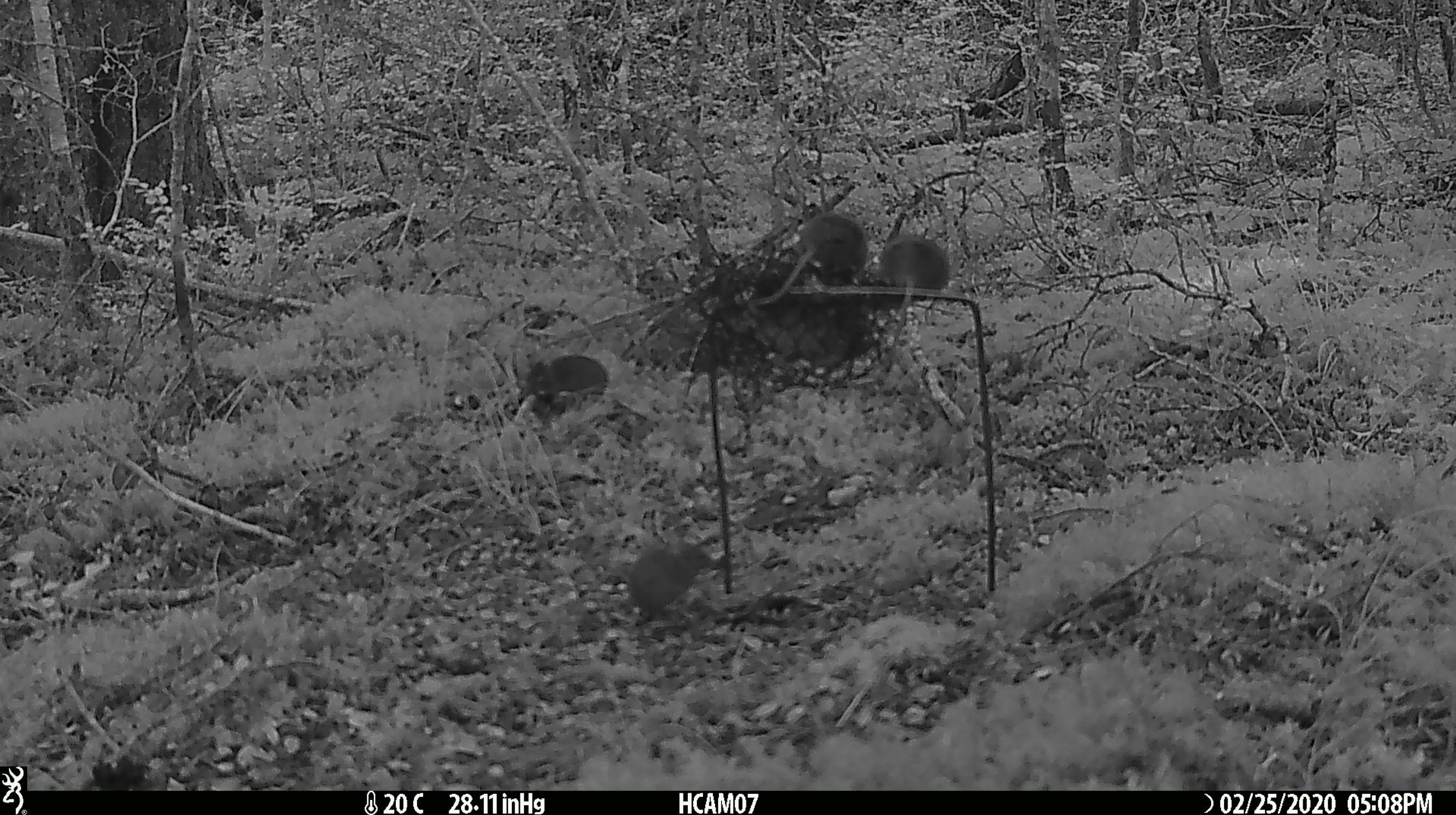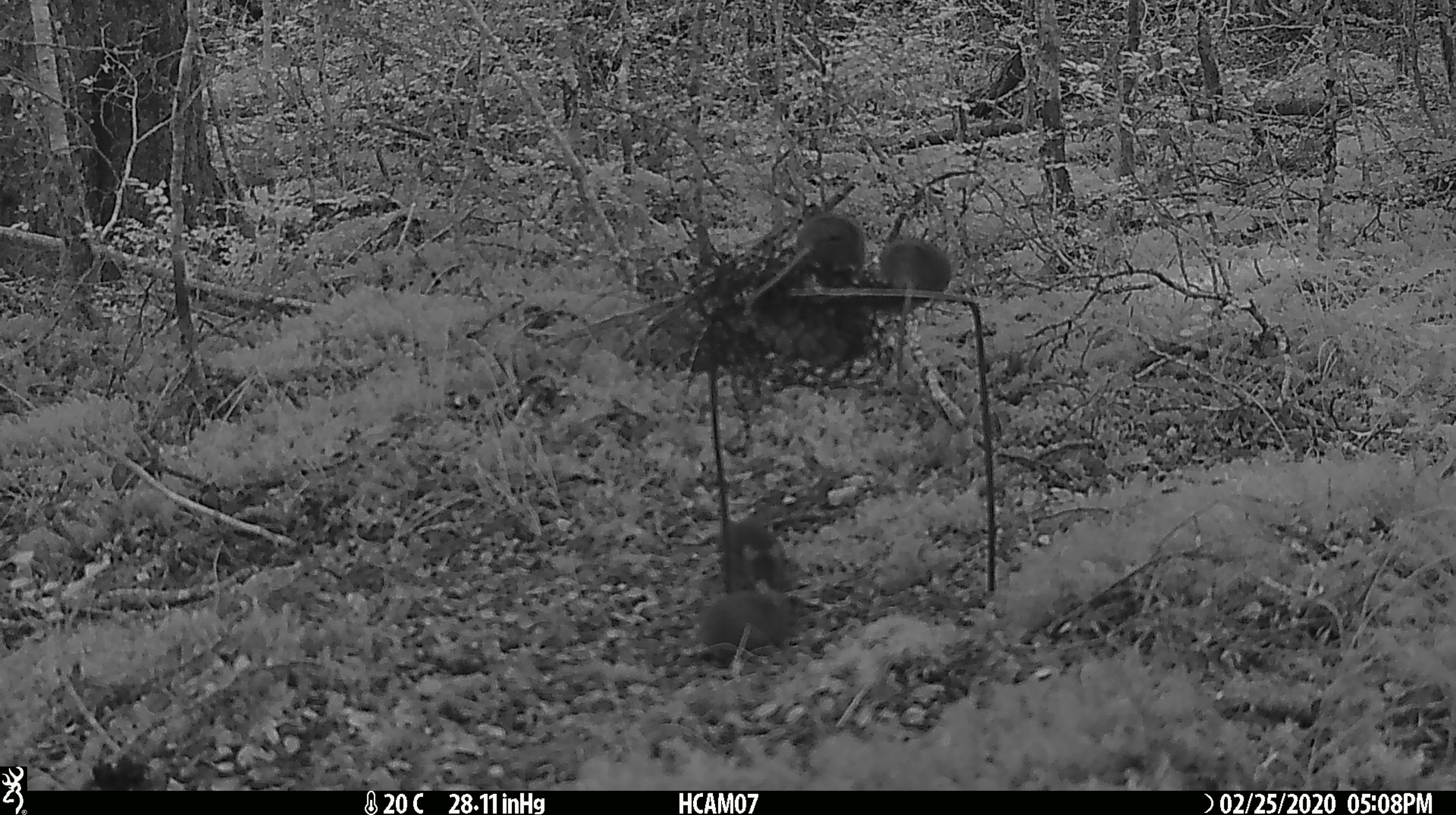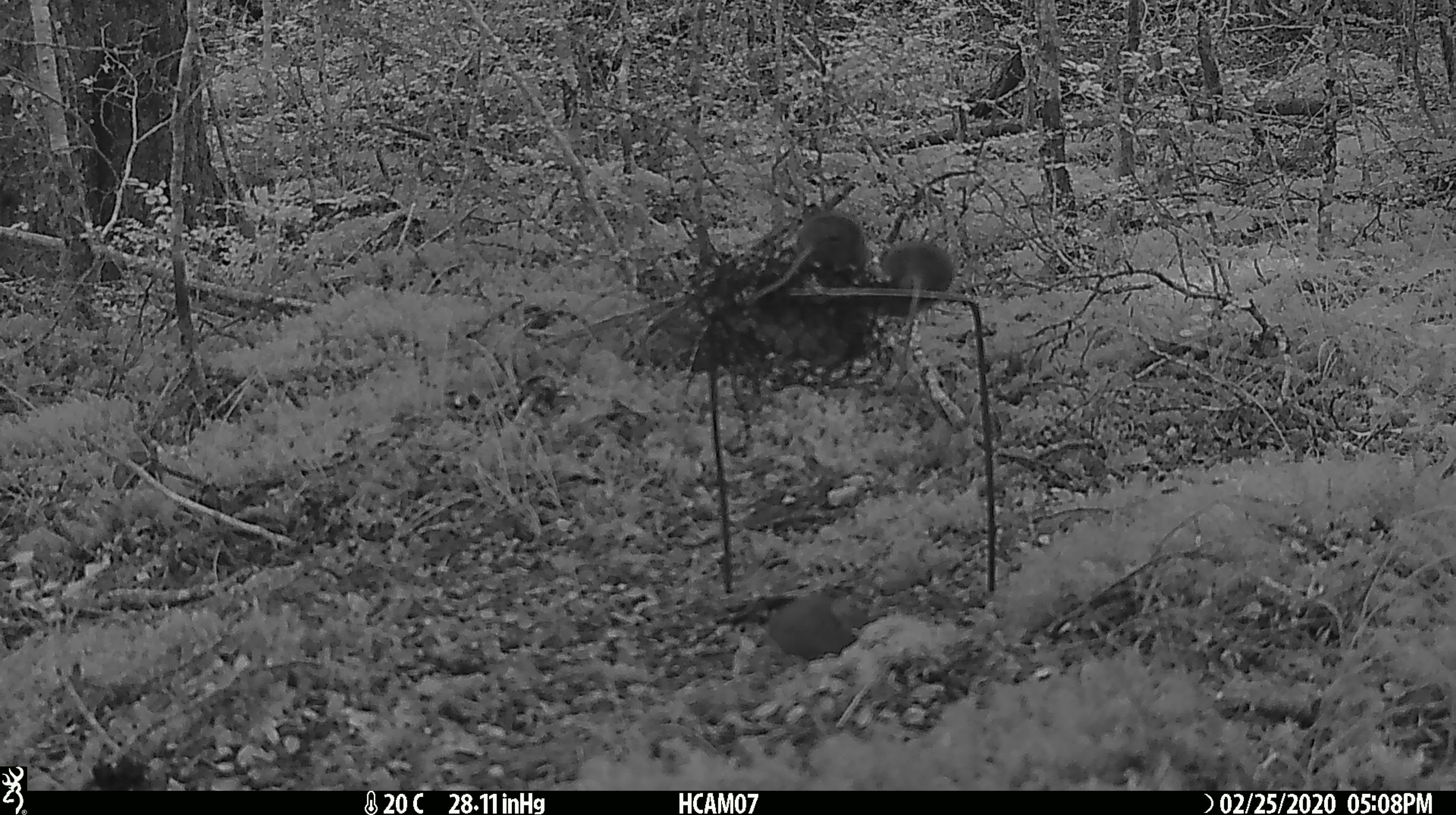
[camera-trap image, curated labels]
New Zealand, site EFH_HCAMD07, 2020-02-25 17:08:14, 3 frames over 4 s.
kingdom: Animalia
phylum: Chordata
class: Mammalia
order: Rodentia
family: Muridae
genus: Mus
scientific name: Mus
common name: mouse